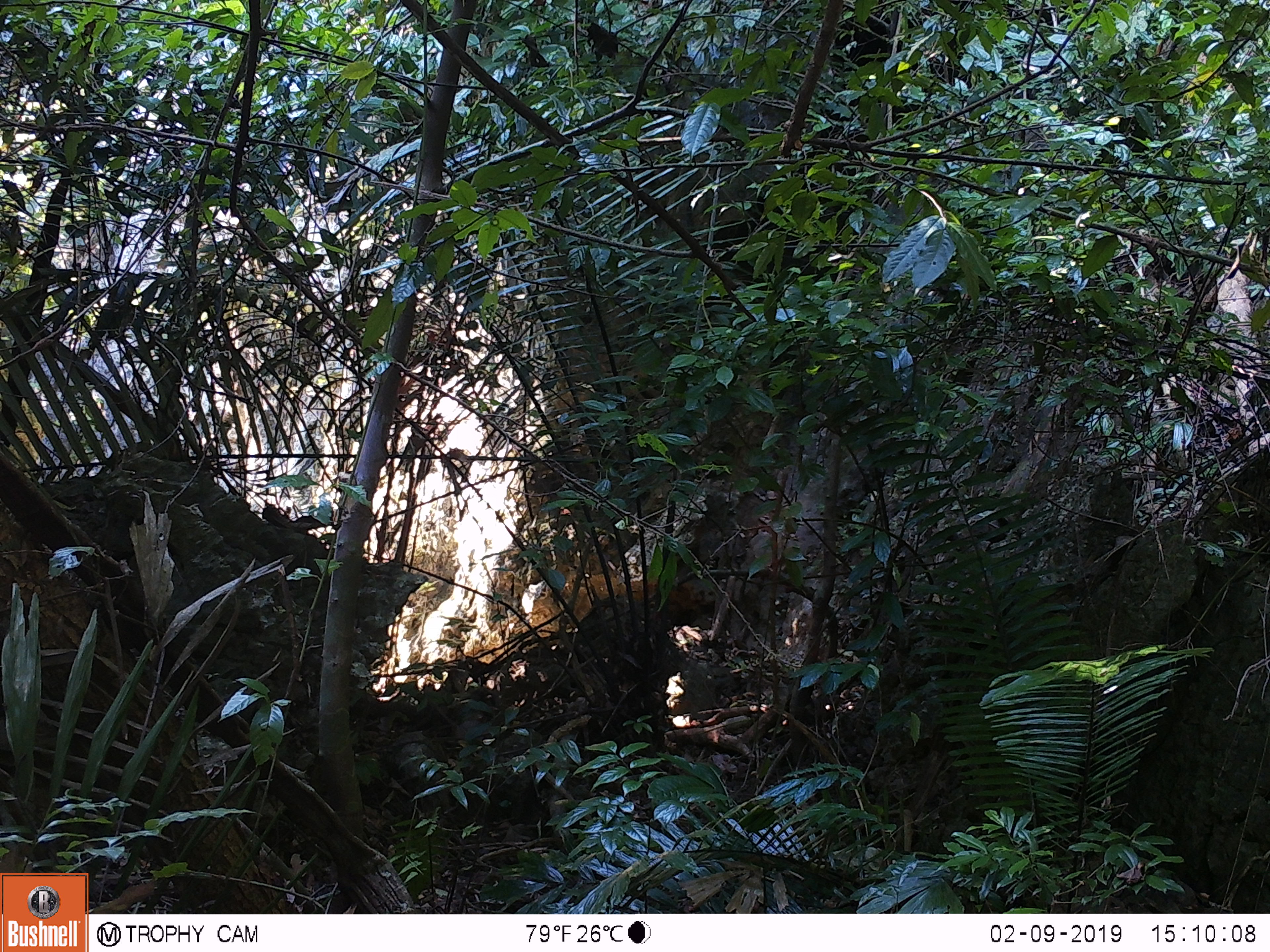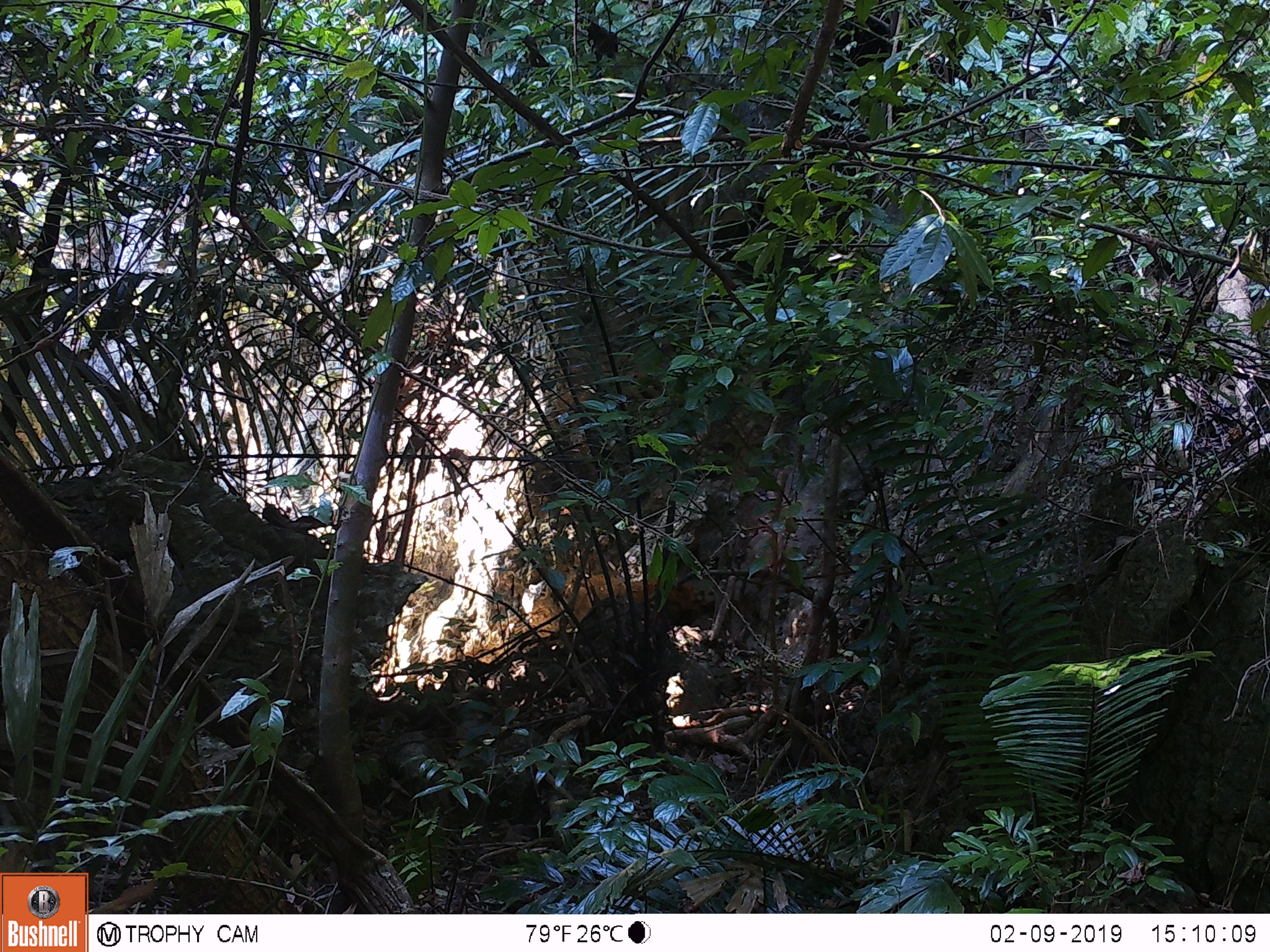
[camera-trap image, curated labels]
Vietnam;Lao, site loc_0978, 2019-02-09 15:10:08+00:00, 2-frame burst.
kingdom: Animalia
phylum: Chordata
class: Mammalia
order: Artiodactyla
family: Bovidae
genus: Capricornis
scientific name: Capricornis sumatraensis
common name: chinese serow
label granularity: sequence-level